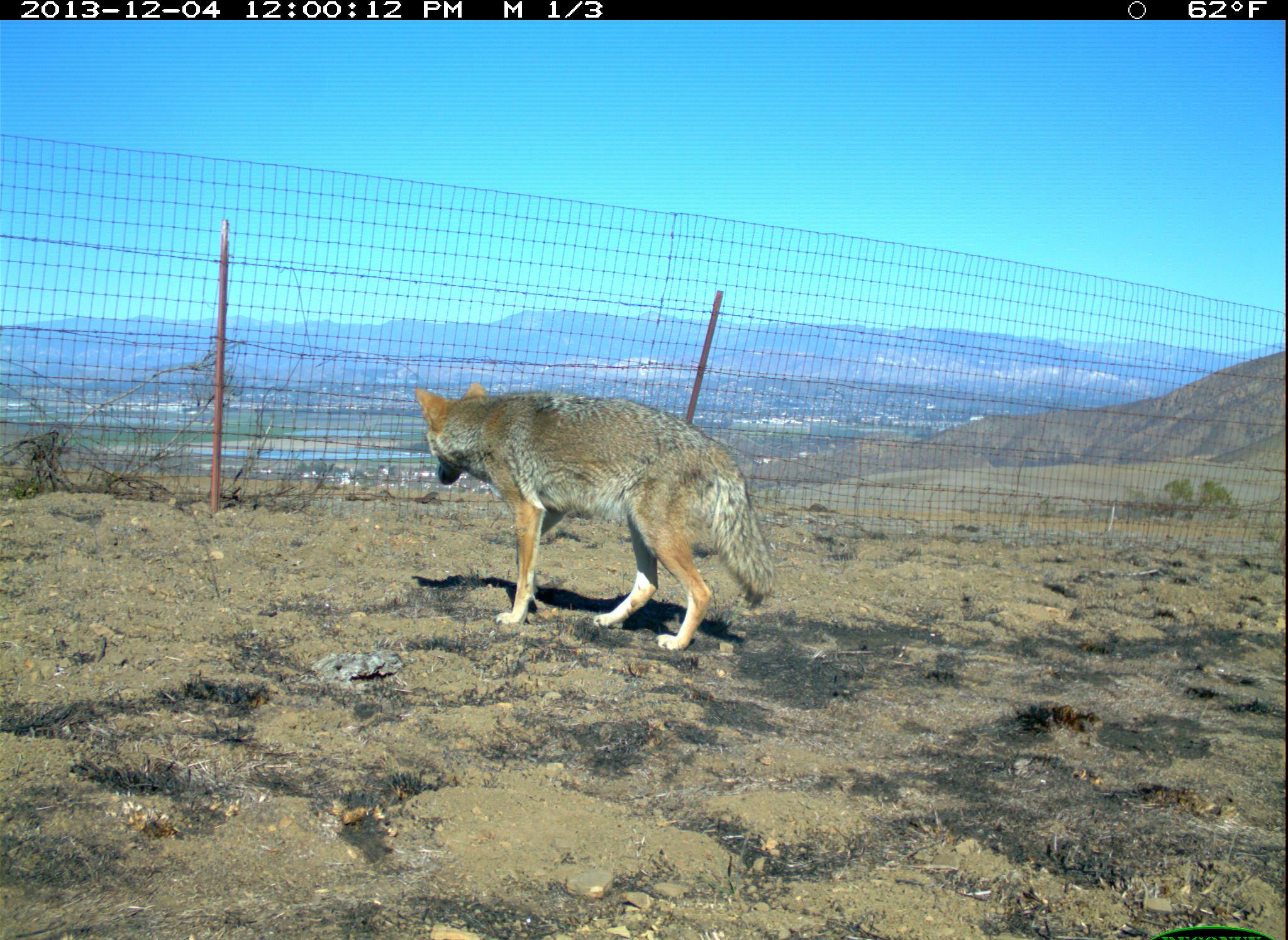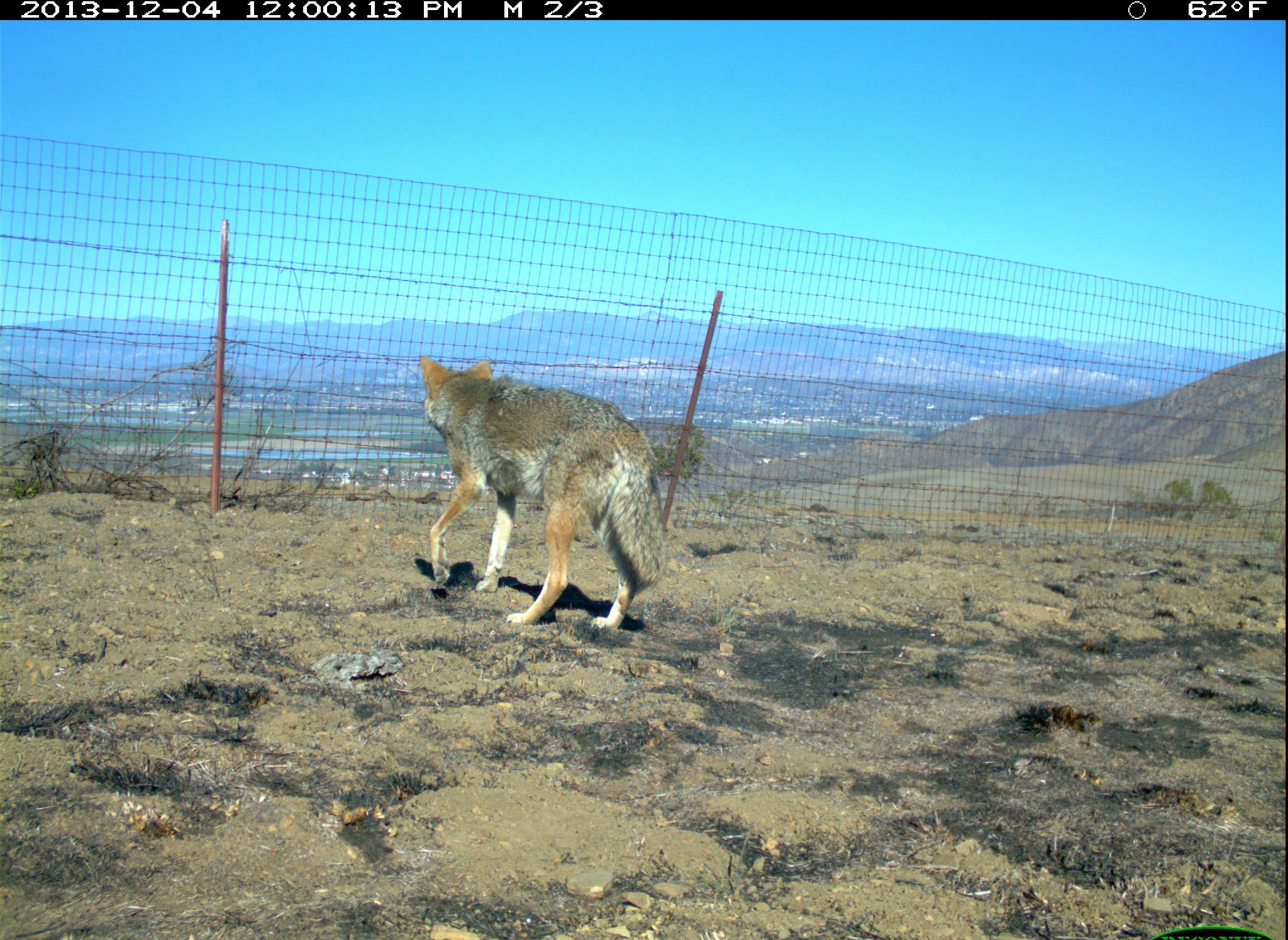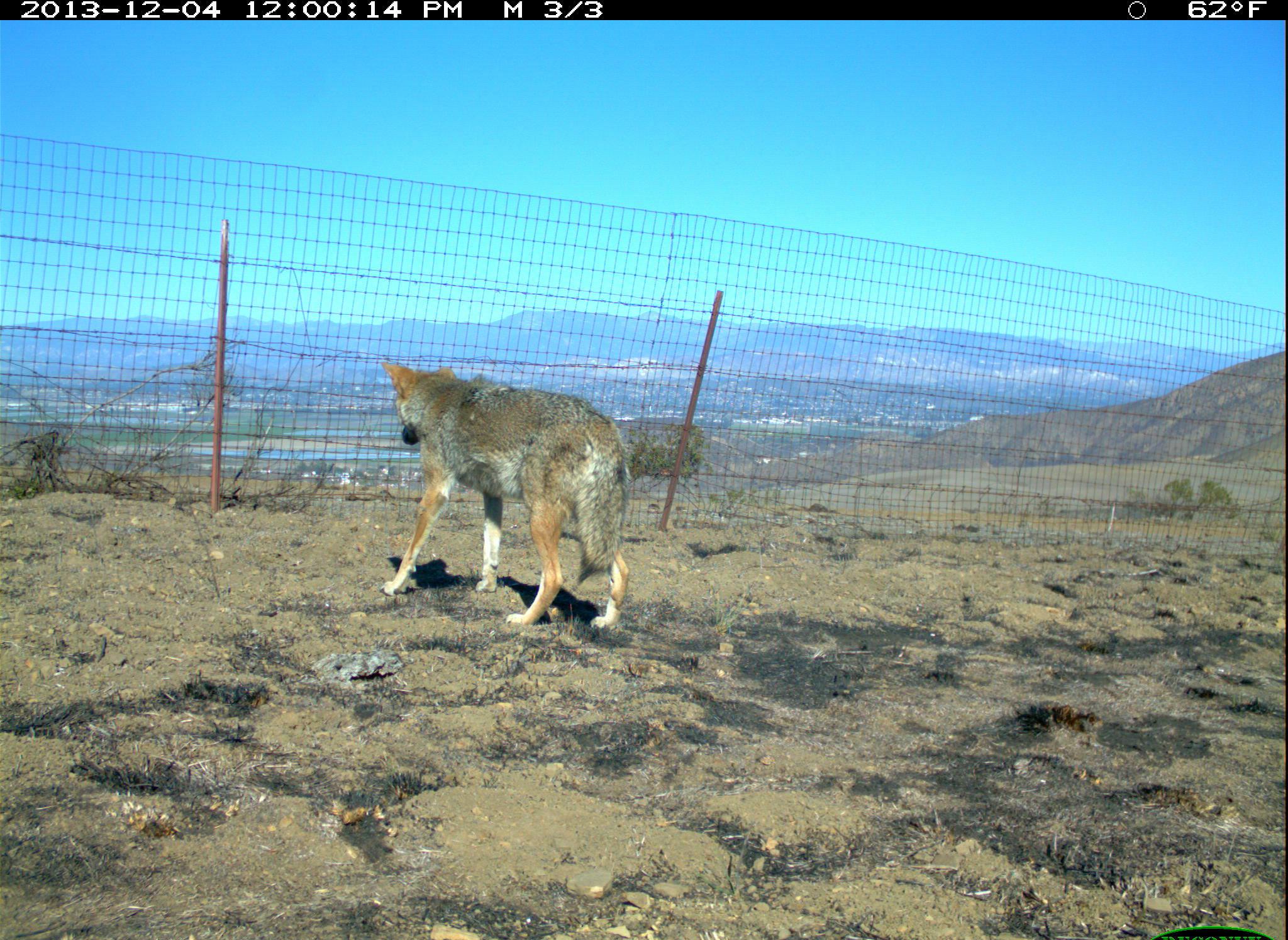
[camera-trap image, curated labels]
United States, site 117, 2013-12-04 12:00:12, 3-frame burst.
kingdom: Animalia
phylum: Chordata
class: Mammalia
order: Carnivora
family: Canidae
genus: Canis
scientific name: Canis latrans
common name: coyote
Coyote (Canis latrans).